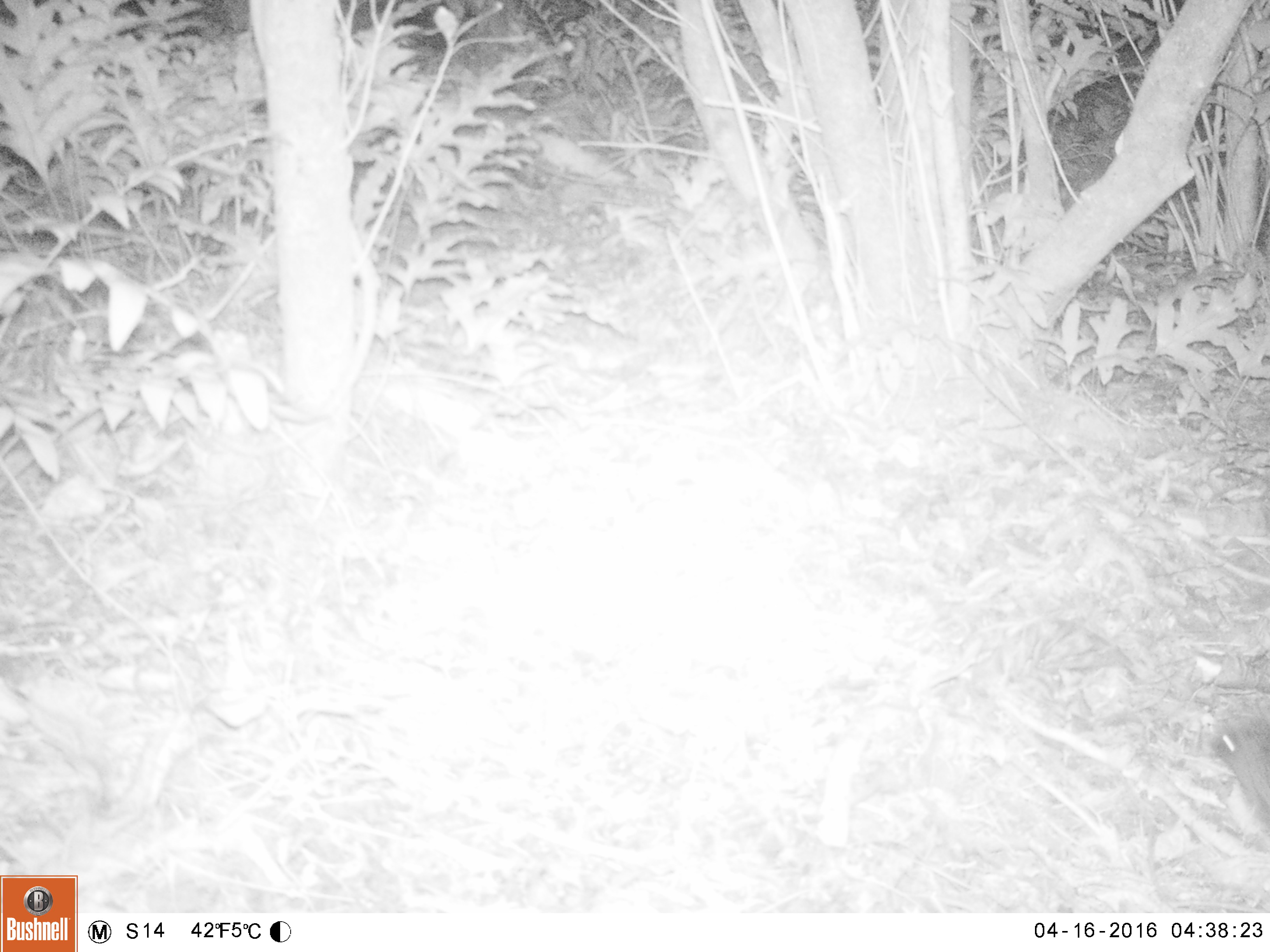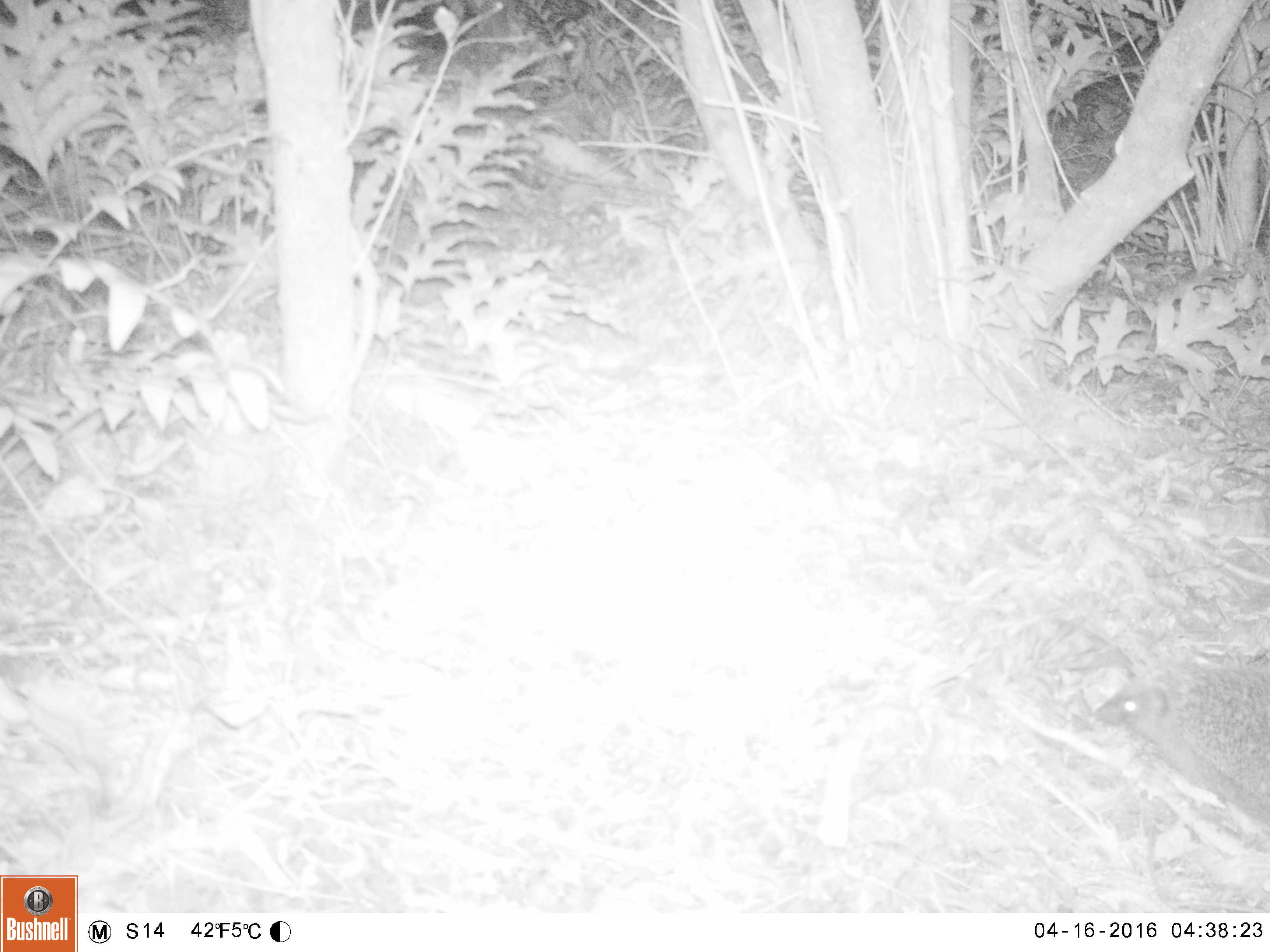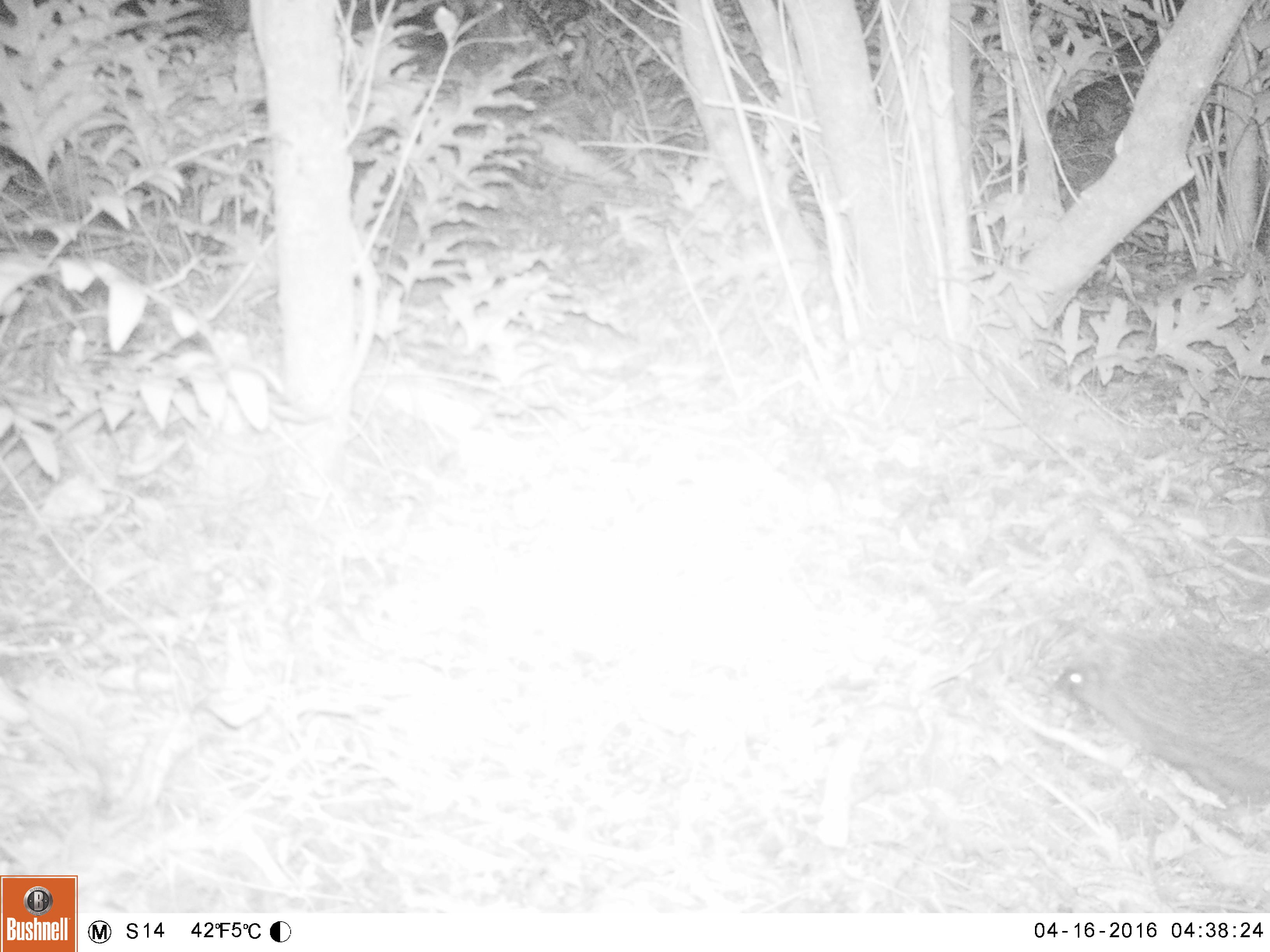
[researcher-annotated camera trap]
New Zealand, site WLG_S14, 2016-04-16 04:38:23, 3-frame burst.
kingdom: Animalia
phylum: Chordata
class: Mammalia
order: Eulipotyphla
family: Erinaceidae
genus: Erinaceus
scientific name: Erinaceus europaeus europaeus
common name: european hedgehog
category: hedgehog